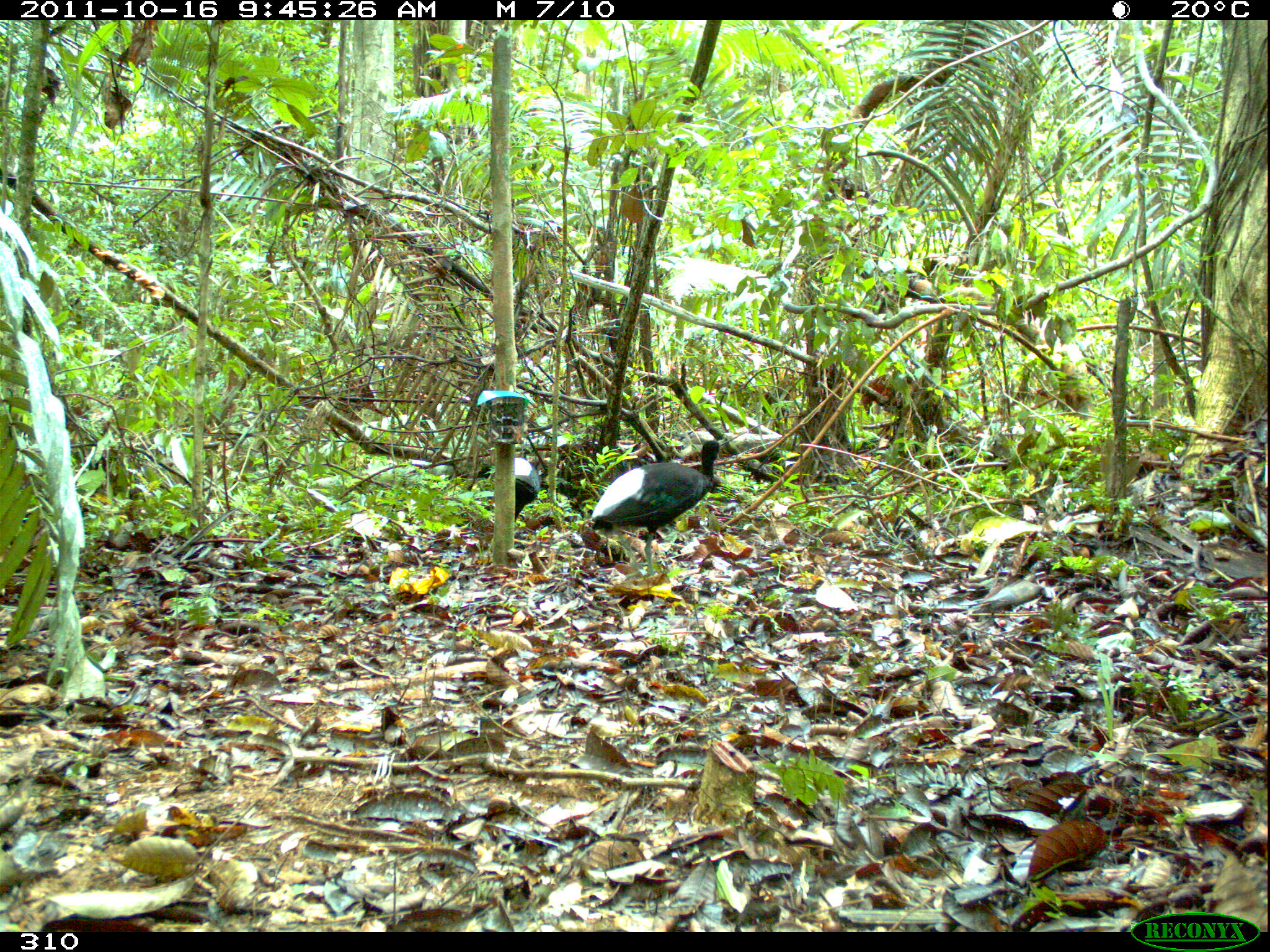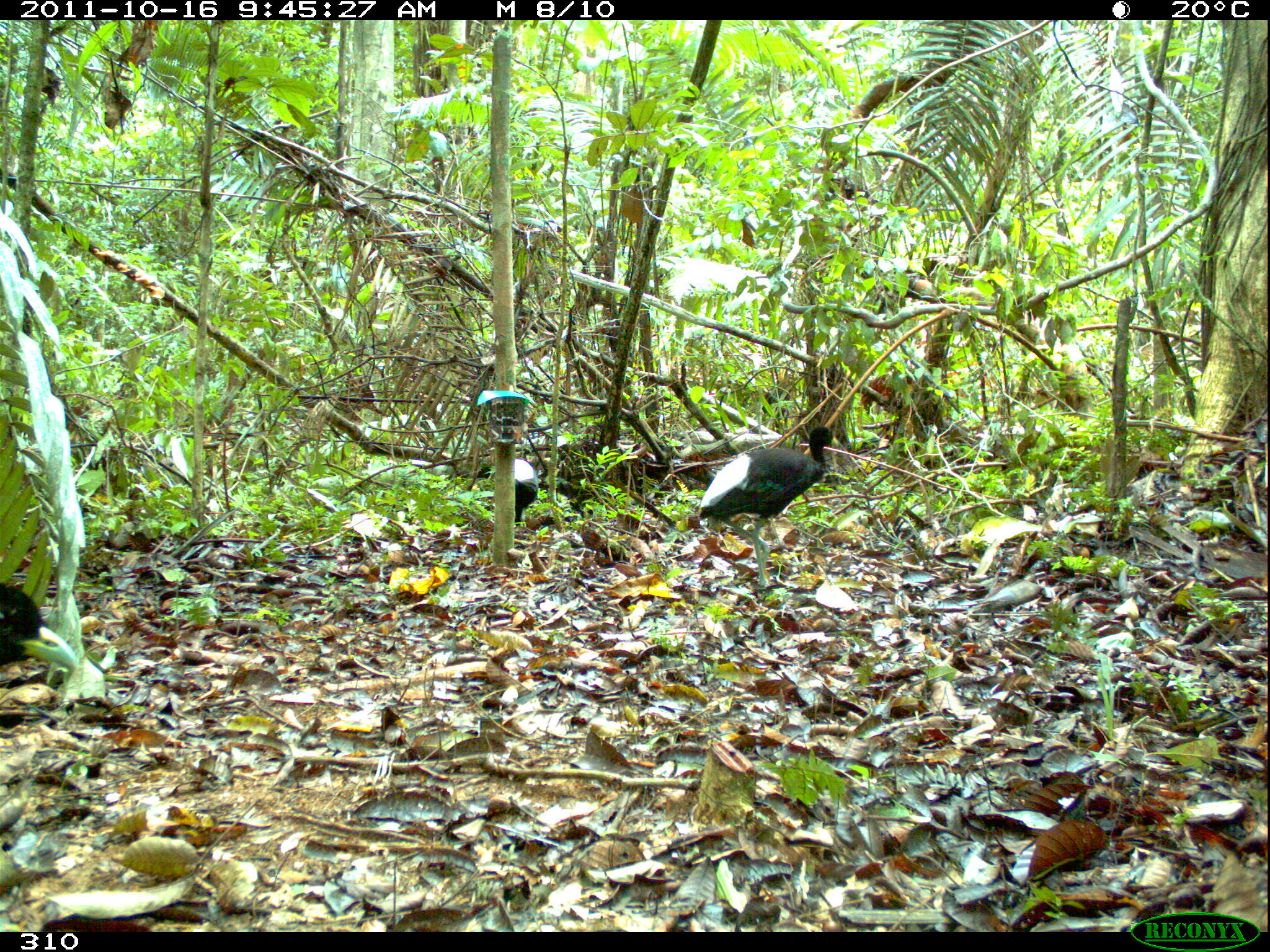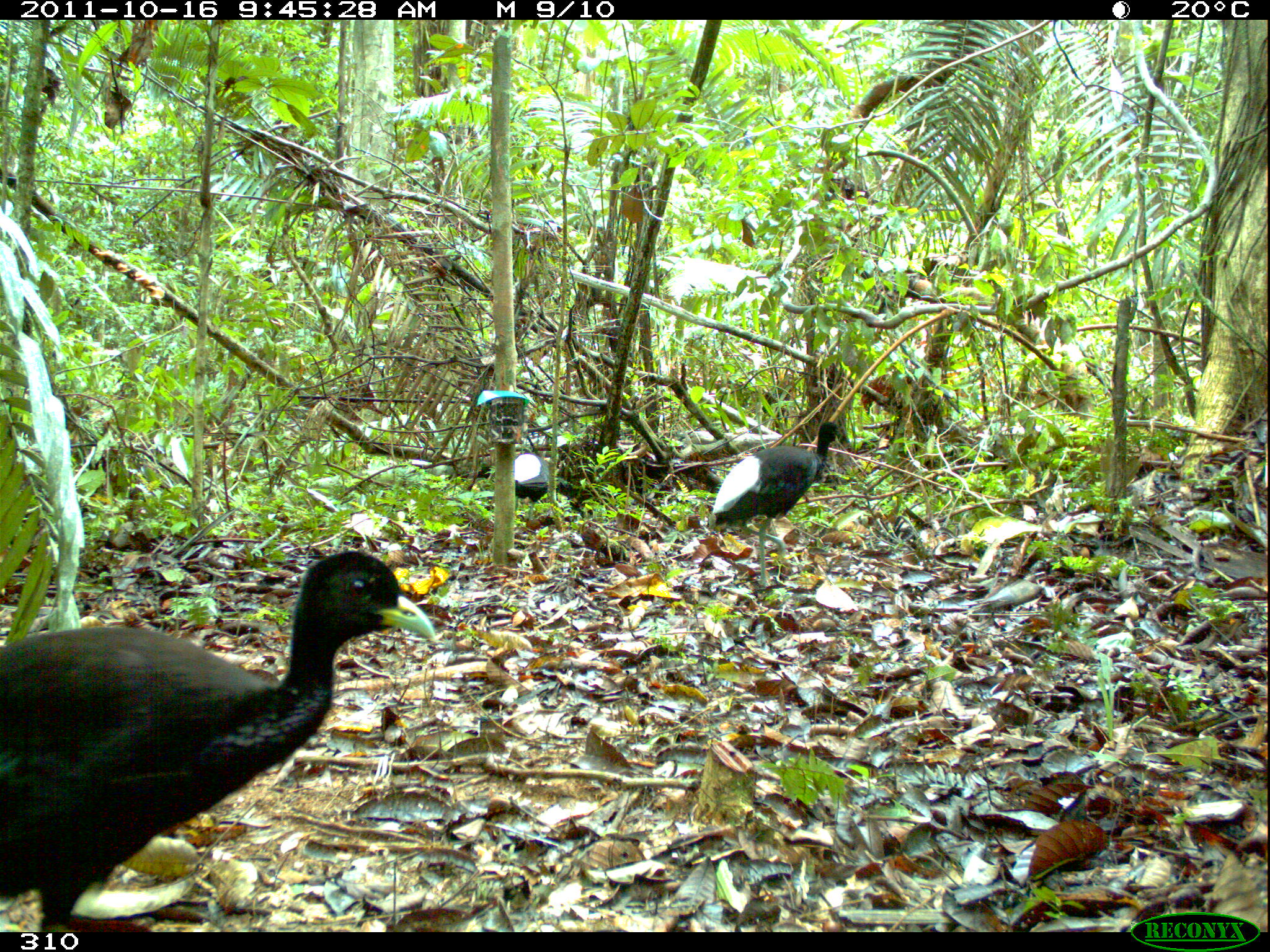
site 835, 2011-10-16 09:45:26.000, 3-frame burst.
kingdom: Animalia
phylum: Chordata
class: Aves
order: Gruiformes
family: Psophiidae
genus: Psophia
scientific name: Psophia leucoptera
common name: pale-winged trumpeter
Psophia leucoptera (pale-winged trumpeter).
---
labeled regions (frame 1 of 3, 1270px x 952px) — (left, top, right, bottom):
psophia leucoptera: (589, 439, 725, 577); (475, 457, 540, 522)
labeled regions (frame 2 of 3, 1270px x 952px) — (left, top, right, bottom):
psophia leucoptera: (699, 425, 839, 588); (0, 582, 82, 675); (475, 458, 539, 527)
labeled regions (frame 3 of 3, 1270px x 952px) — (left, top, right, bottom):
psophia leucoptera: (1, 550, 436, 932); (712, 421, 840, 588); (476, 453, 549, 524)